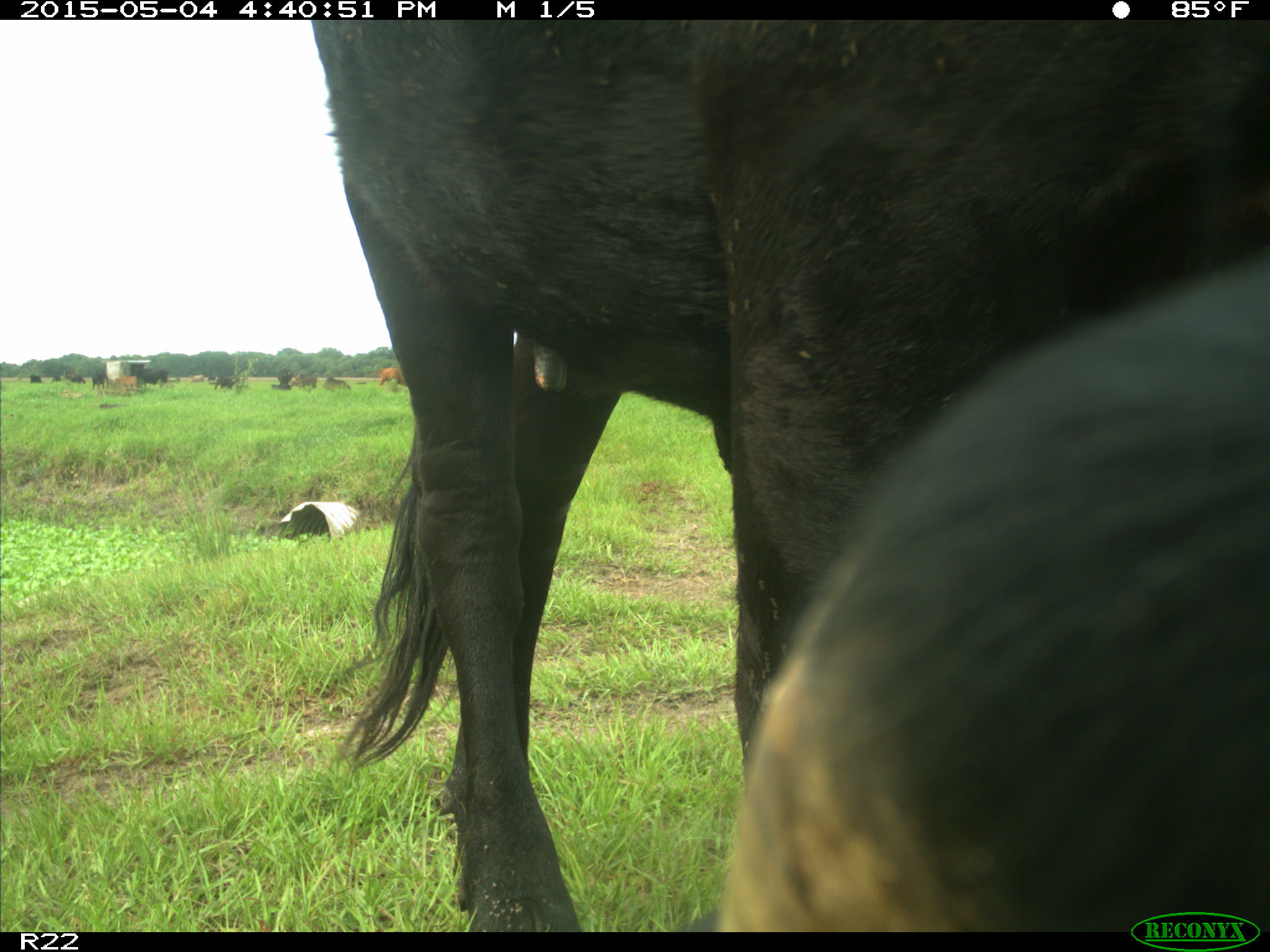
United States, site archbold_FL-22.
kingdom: Animalia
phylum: Chordata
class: Mammalia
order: Artiodactyla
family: Bovidae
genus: Bos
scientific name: Bos taurus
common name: domestic cow